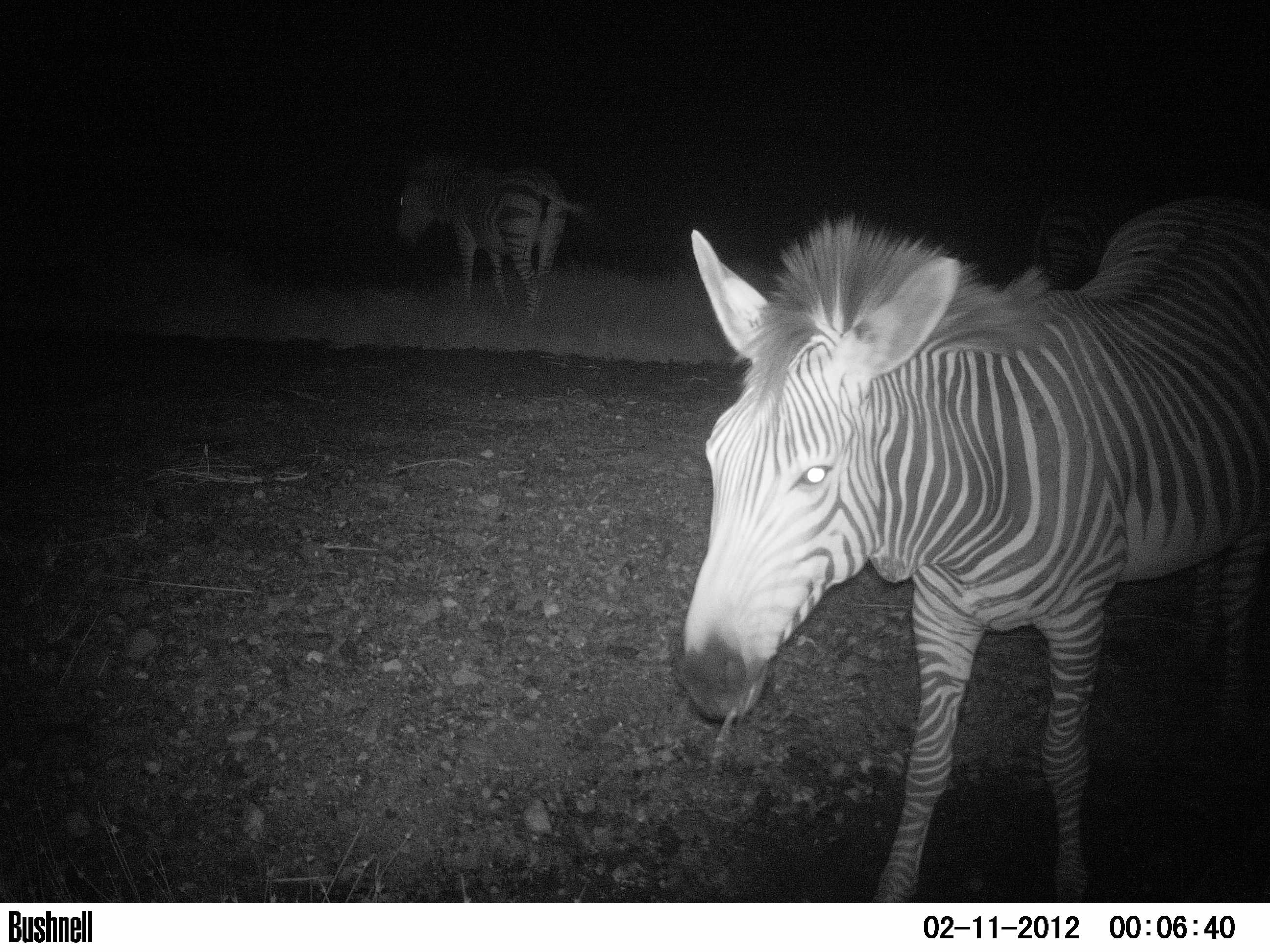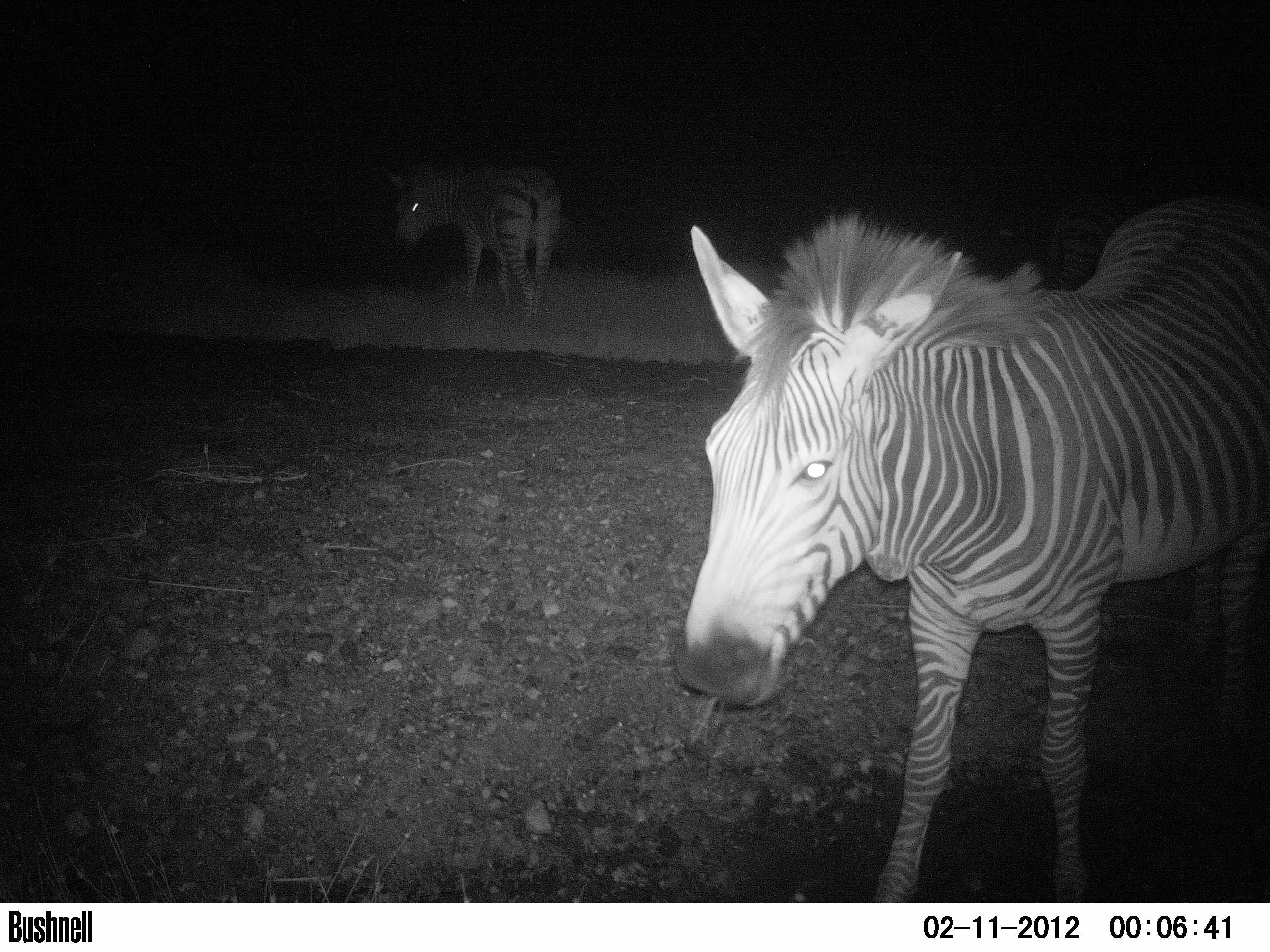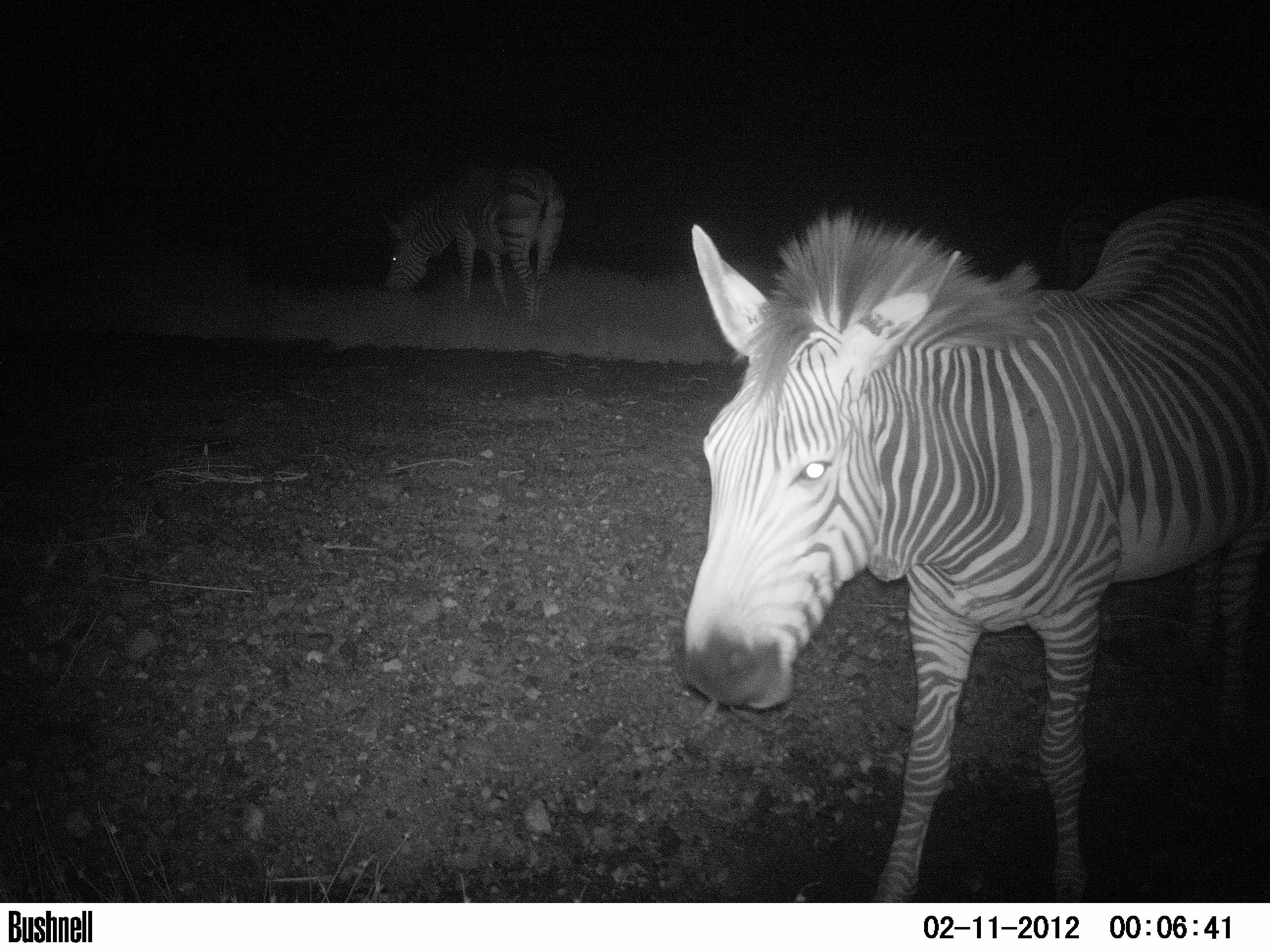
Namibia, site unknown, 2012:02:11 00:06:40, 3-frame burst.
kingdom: Animalia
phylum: Chordata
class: Mammalia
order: Perissodactyla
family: Equidae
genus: Equus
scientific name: Equus zebra hartmannae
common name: hartmann's mountain zebra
Equus zebra hartmannae (hartmann's mountain zebra).